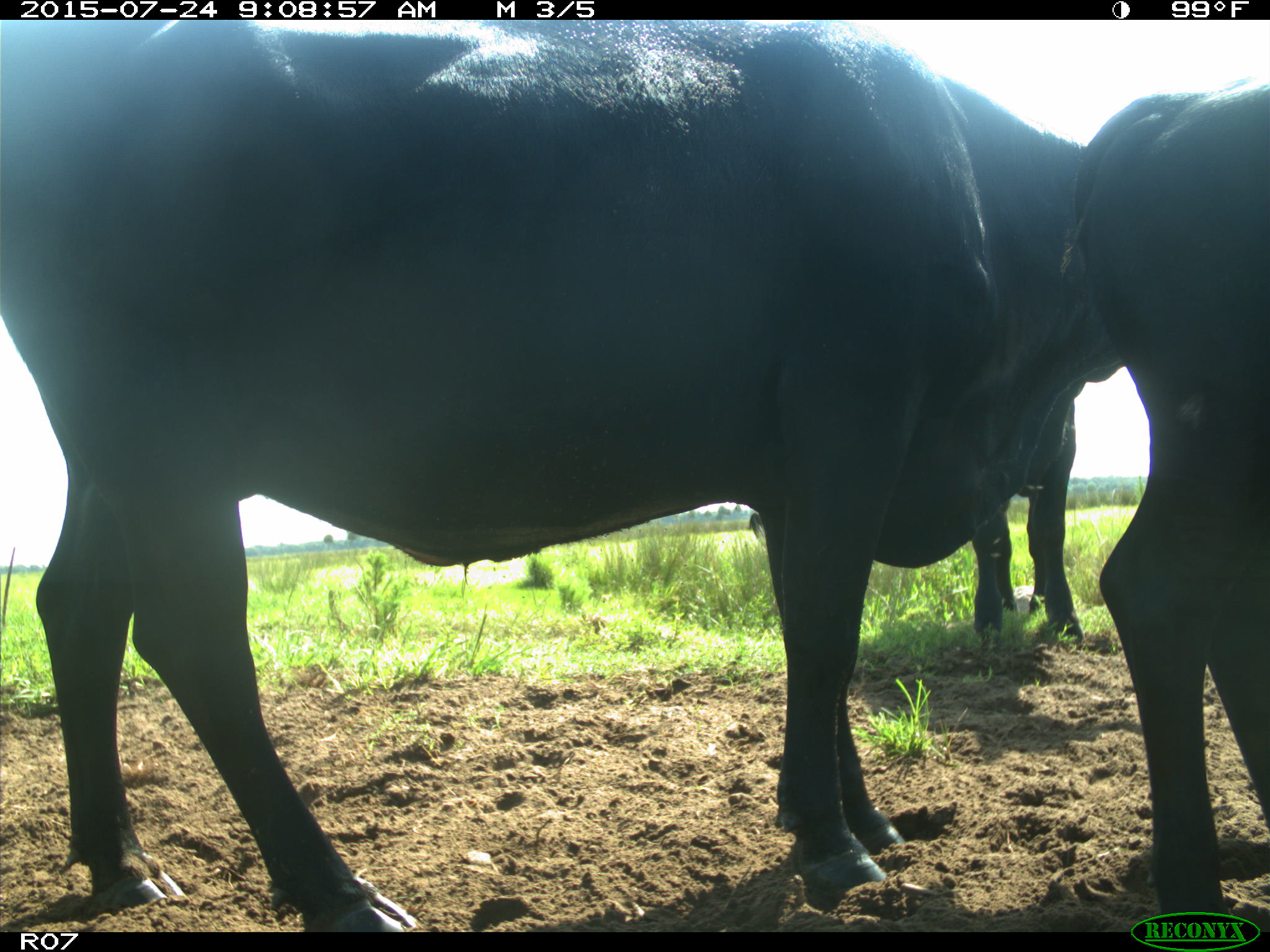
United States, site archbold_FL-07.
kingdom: Animalia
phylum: Chordata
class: Mammalia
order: Artiodactyla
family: Bovidae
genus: Bos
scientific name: Bos taurus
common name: domestic cow